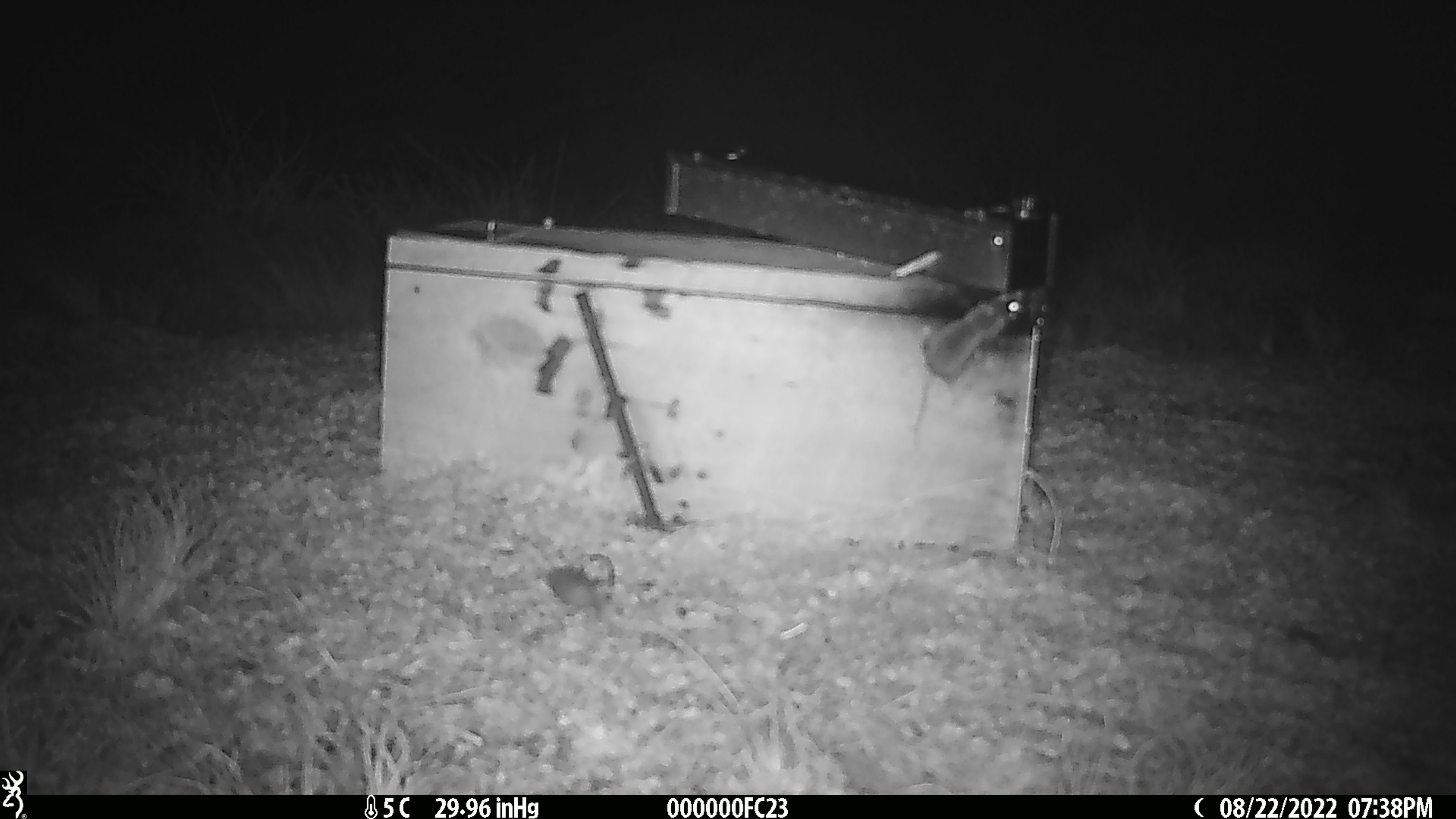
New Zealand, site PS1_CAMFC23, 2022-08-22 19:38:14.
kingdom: Animalia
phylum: Chordata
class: Mammalia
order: Rodentia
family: Muridae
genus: Mus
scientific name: Mus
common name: mouse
Mouse (Mus).